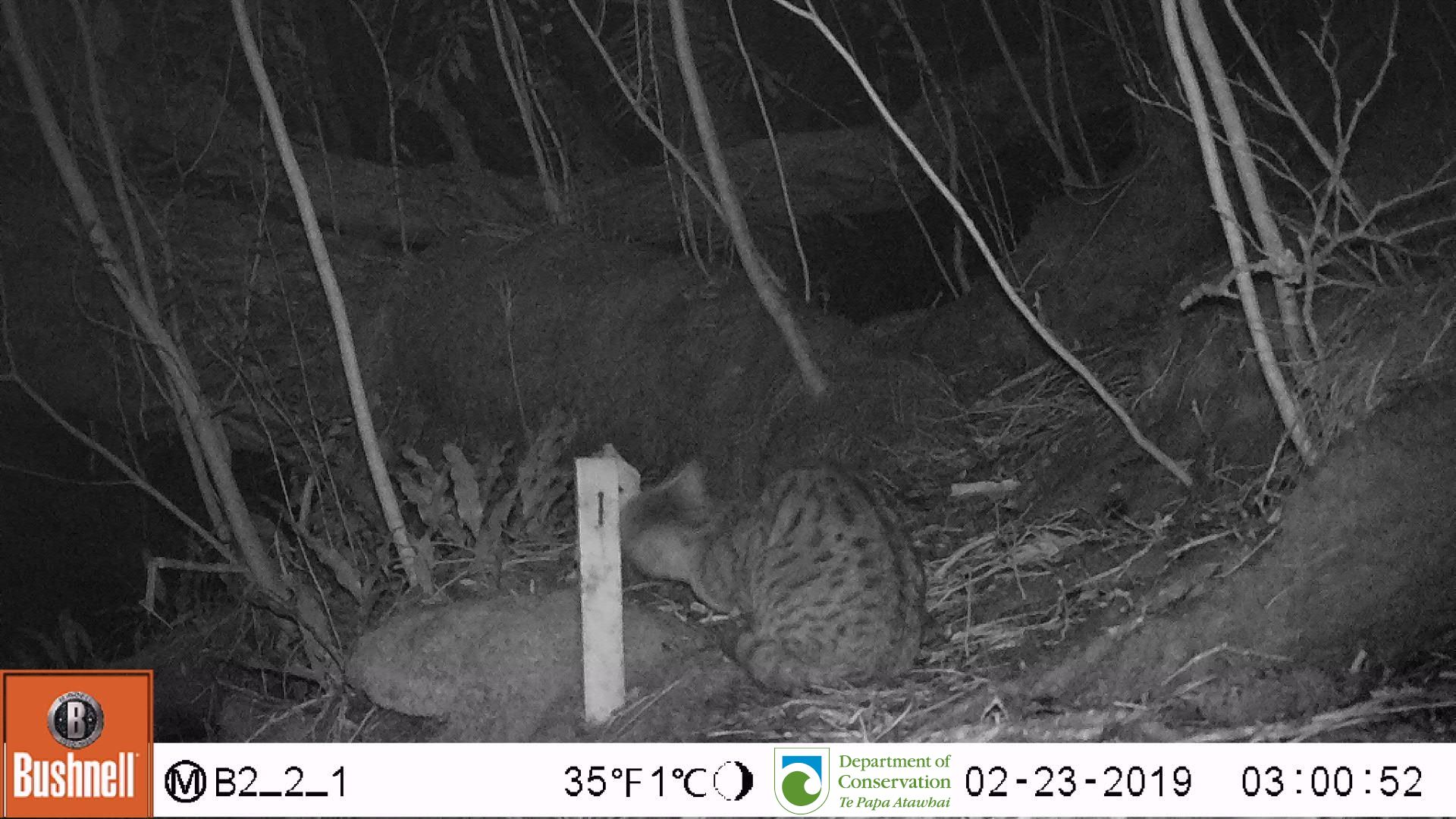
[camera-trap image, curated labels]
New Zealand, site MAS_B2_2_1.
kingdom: Animalia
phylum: Chordata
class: Mammalia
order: Carnivora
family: Felidae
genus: Felis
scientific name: Felis catus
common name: domestic cat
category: cat